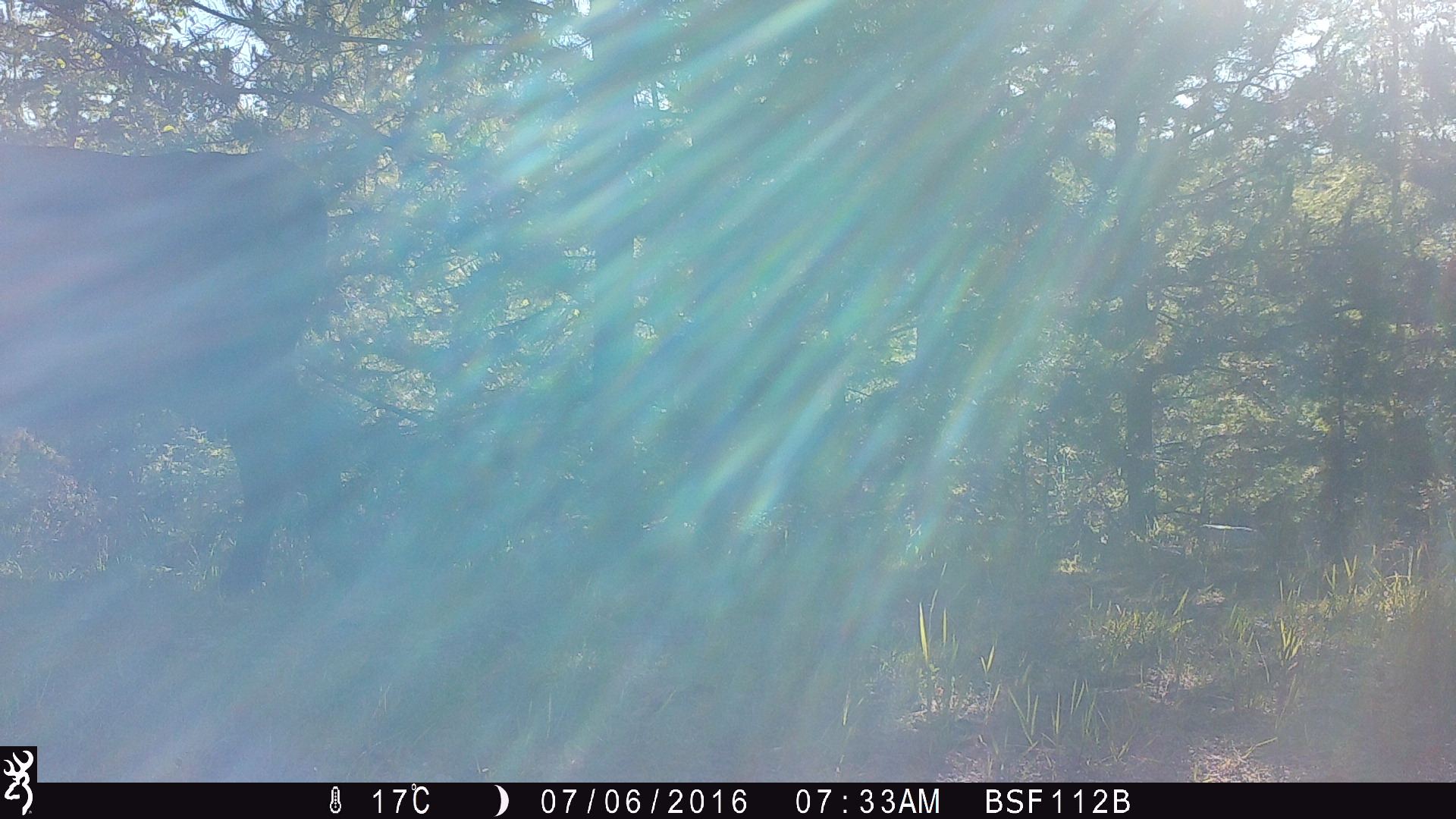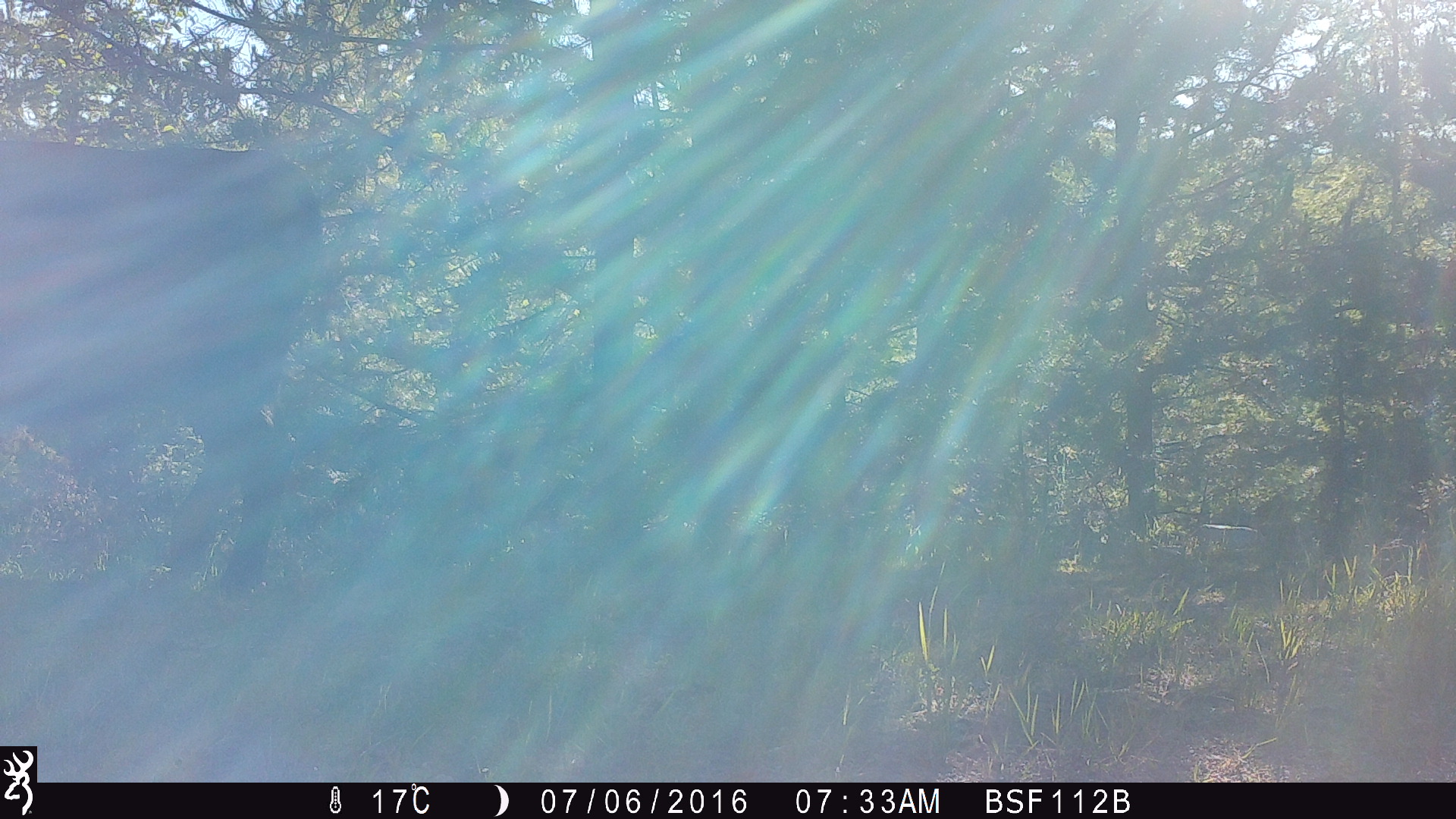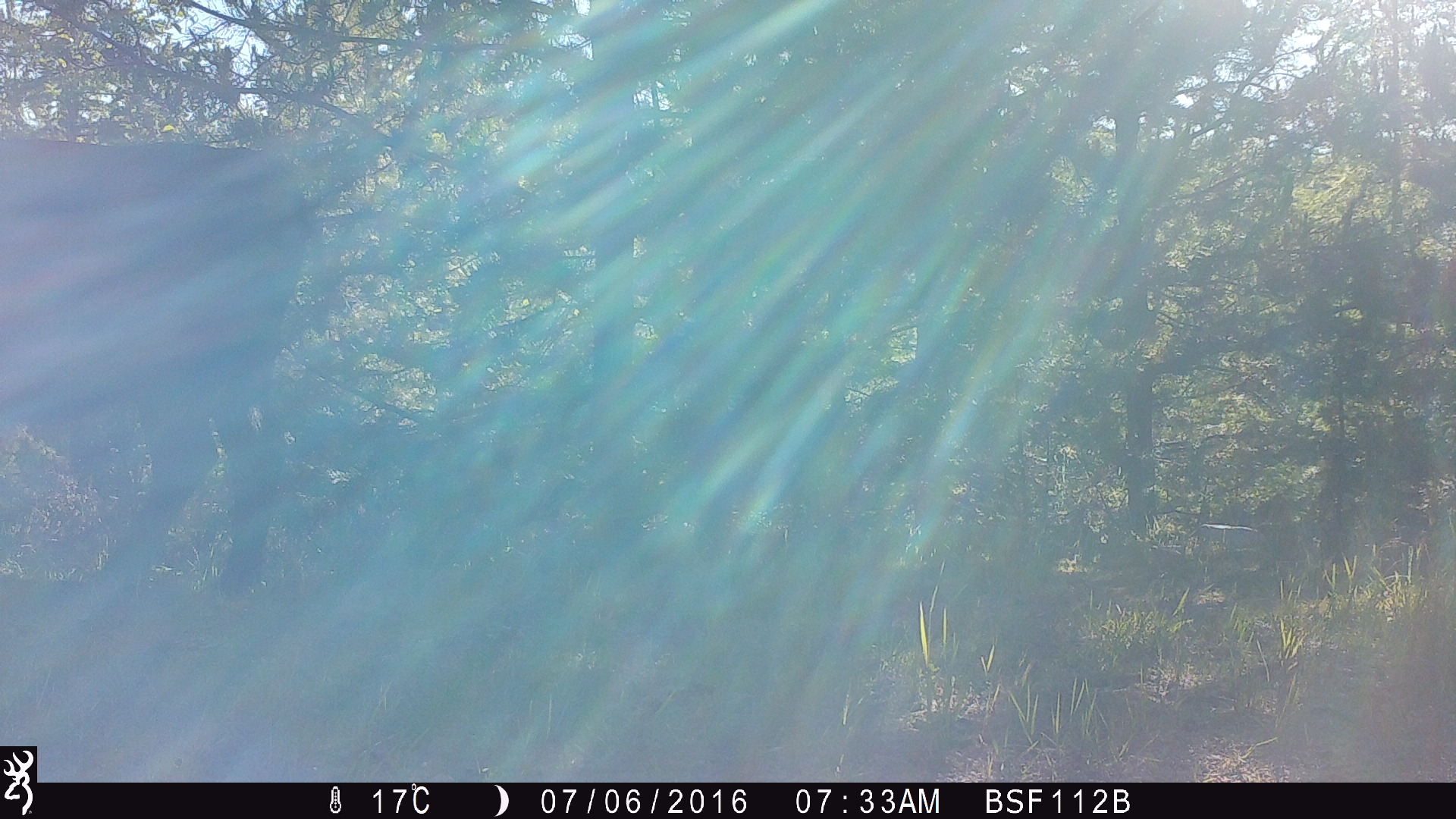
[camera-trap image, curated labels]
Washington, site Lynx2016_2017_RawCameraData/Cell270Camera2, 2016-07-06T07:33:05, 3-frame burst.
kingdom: Animalia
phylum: Chordata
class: Mammalia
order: Artiodactyla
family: Bovidae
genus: Bos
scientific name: Bos taurus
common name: domestic cattle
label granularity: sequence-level